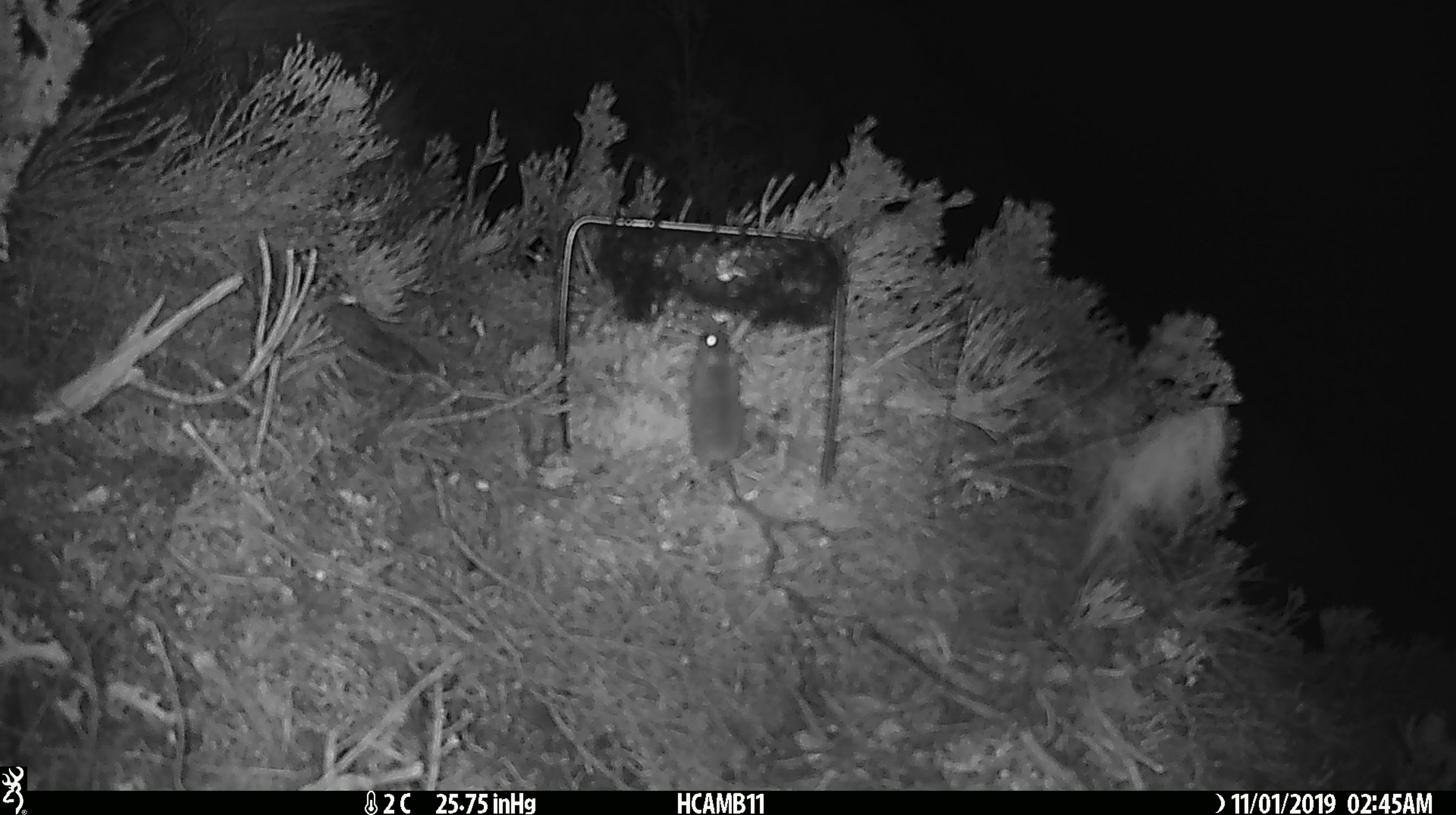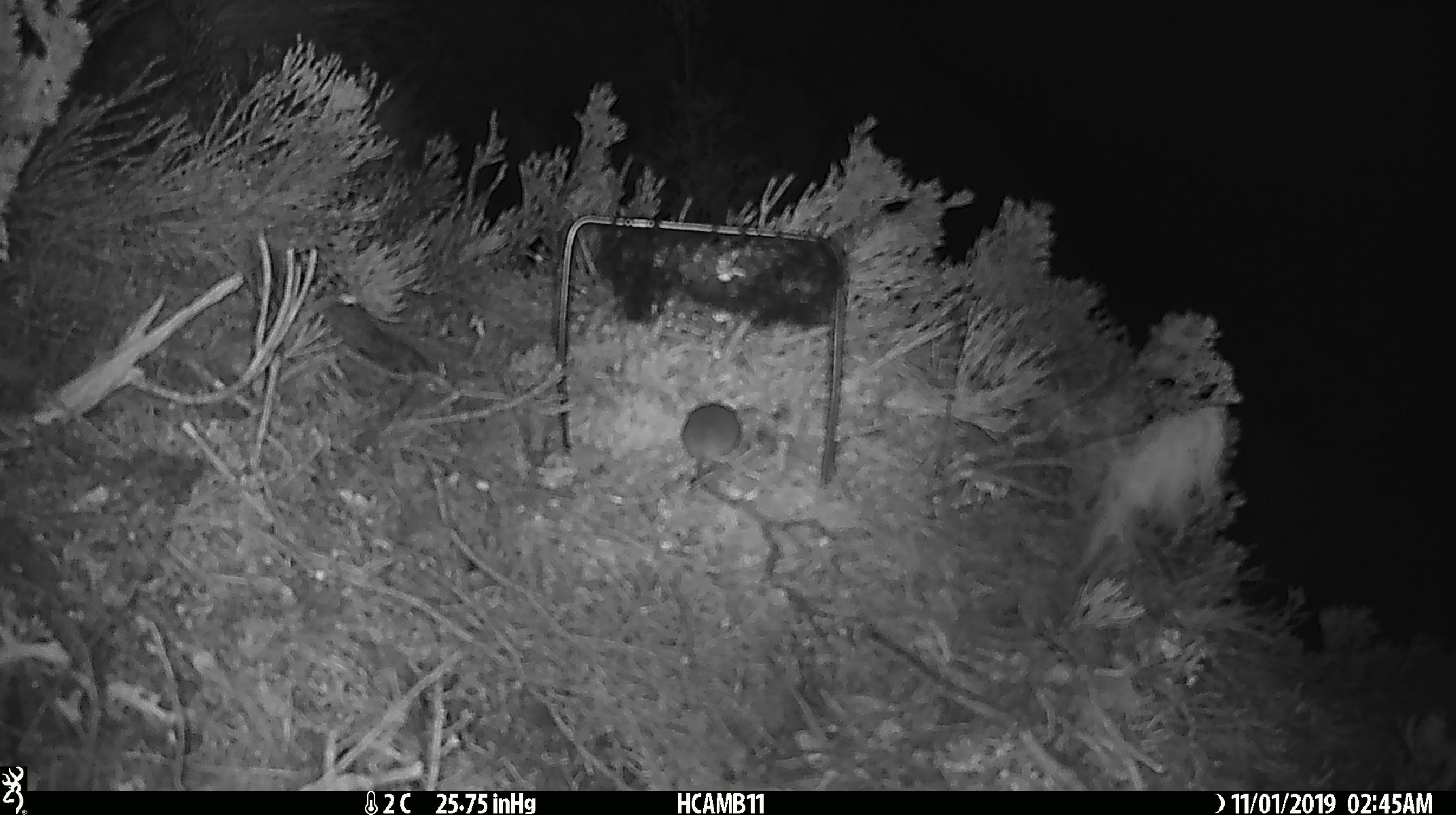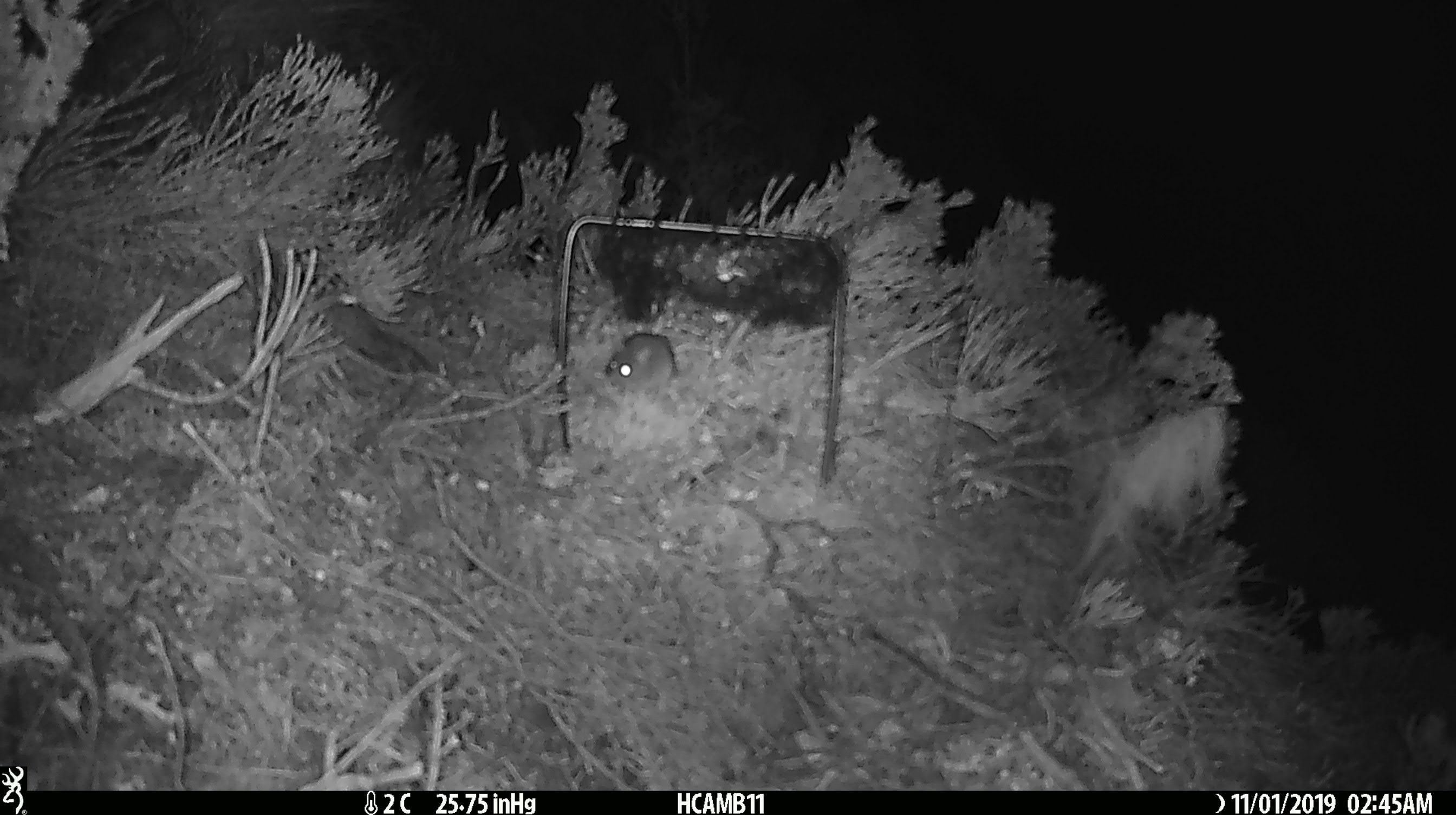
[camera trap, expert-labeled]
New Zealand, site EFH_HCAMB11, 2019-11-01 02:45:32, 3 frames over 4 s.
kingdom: Animalia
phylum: Chordata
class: Mammalia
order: Rodentia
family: Muridae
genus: Mus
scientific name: Mus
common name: mouse